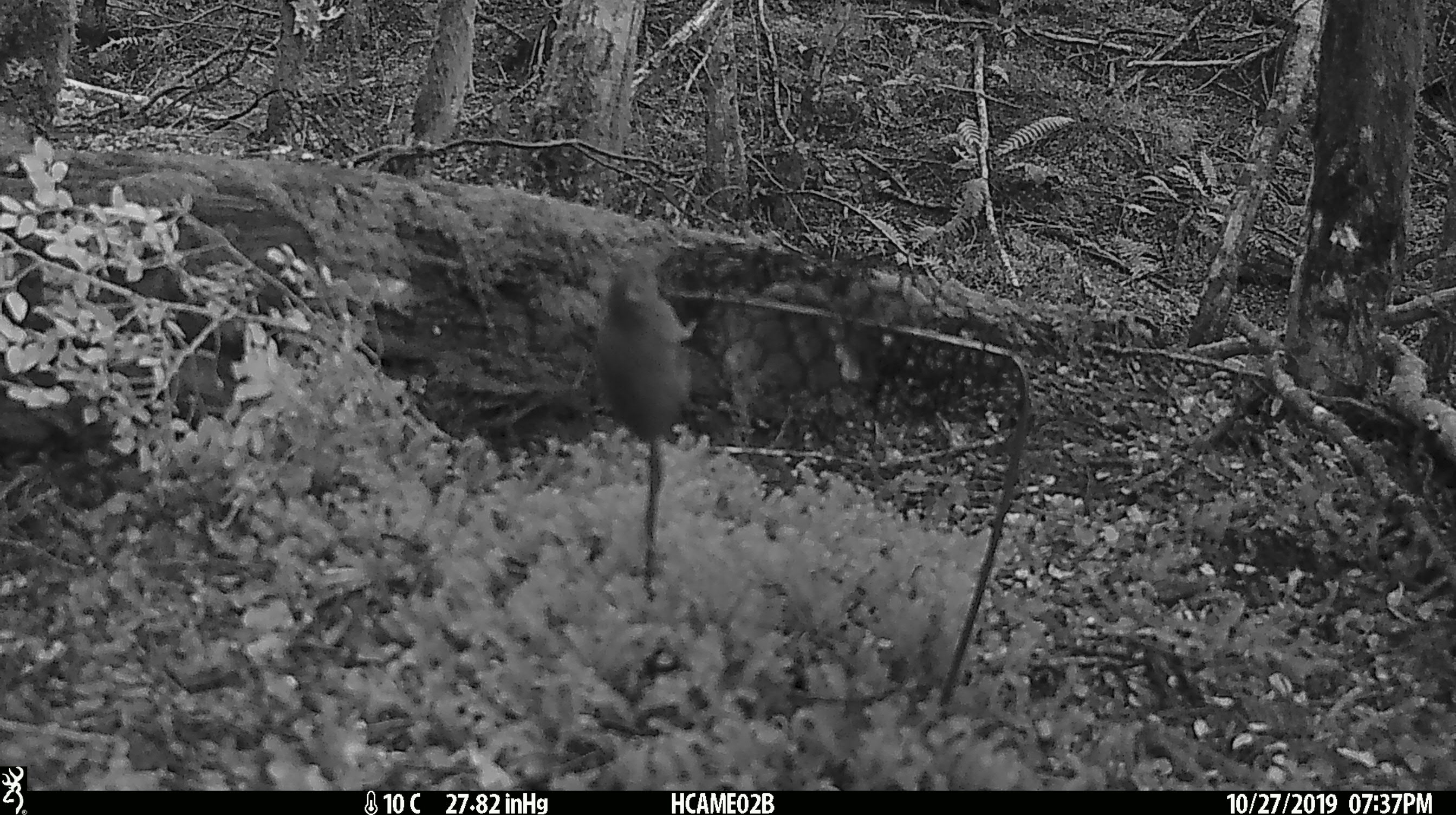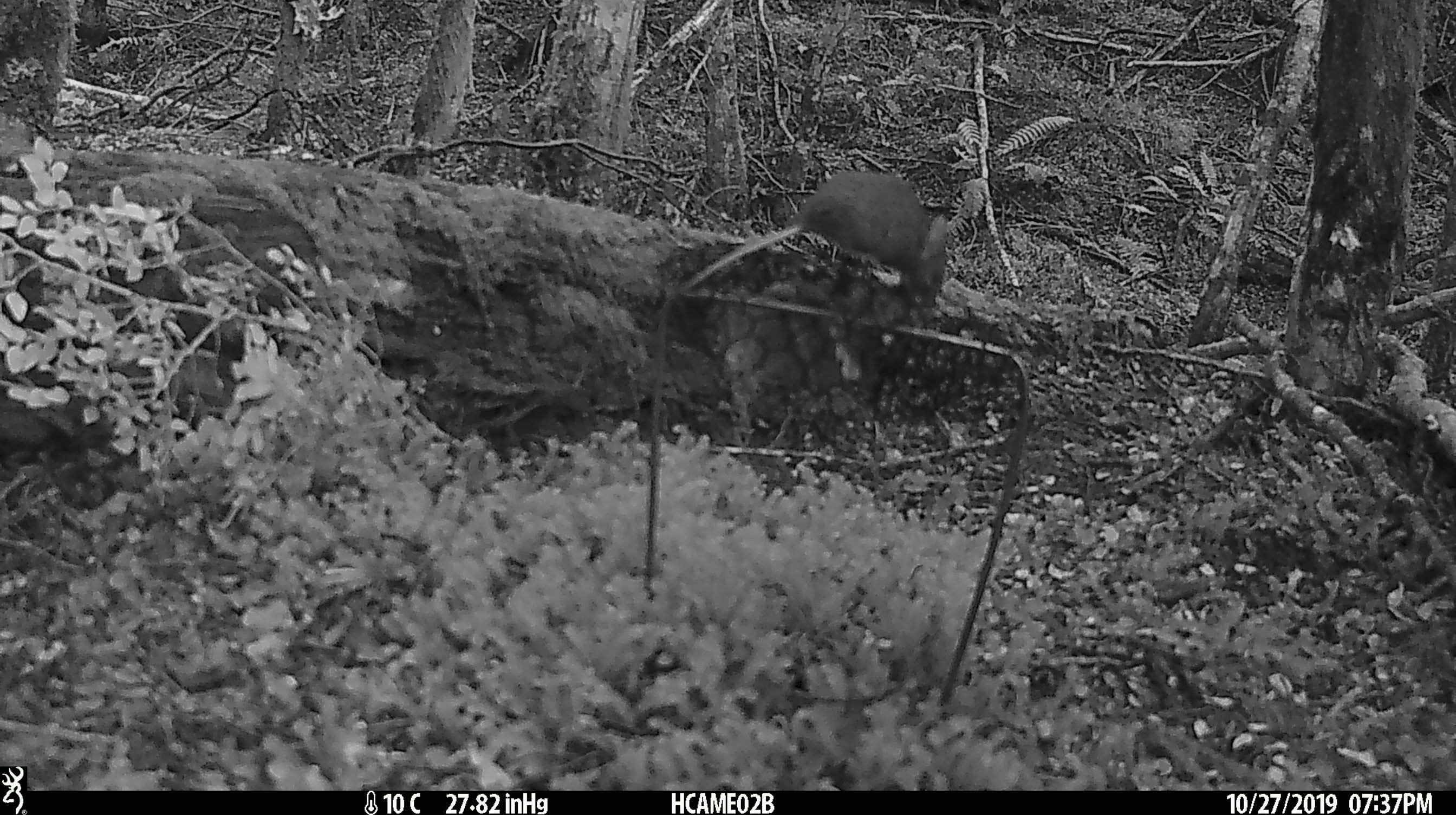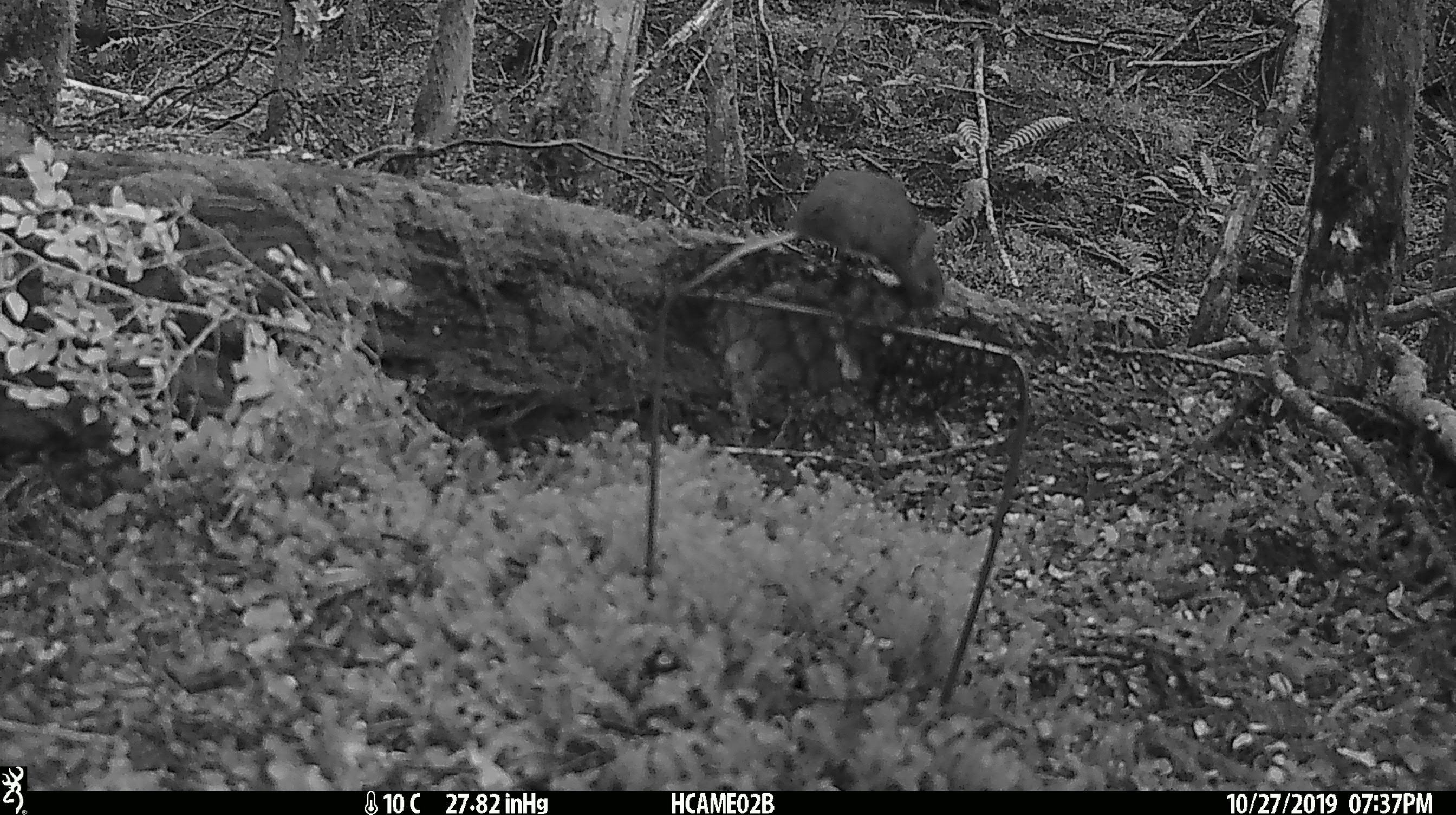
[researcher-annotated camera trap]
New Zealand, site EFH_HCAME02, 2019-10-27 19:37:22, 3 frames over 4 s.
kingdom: Animalia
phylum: Chordata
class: Mammalia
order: Rodentia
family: Muridae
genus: Mus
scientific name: Mus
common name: mouse